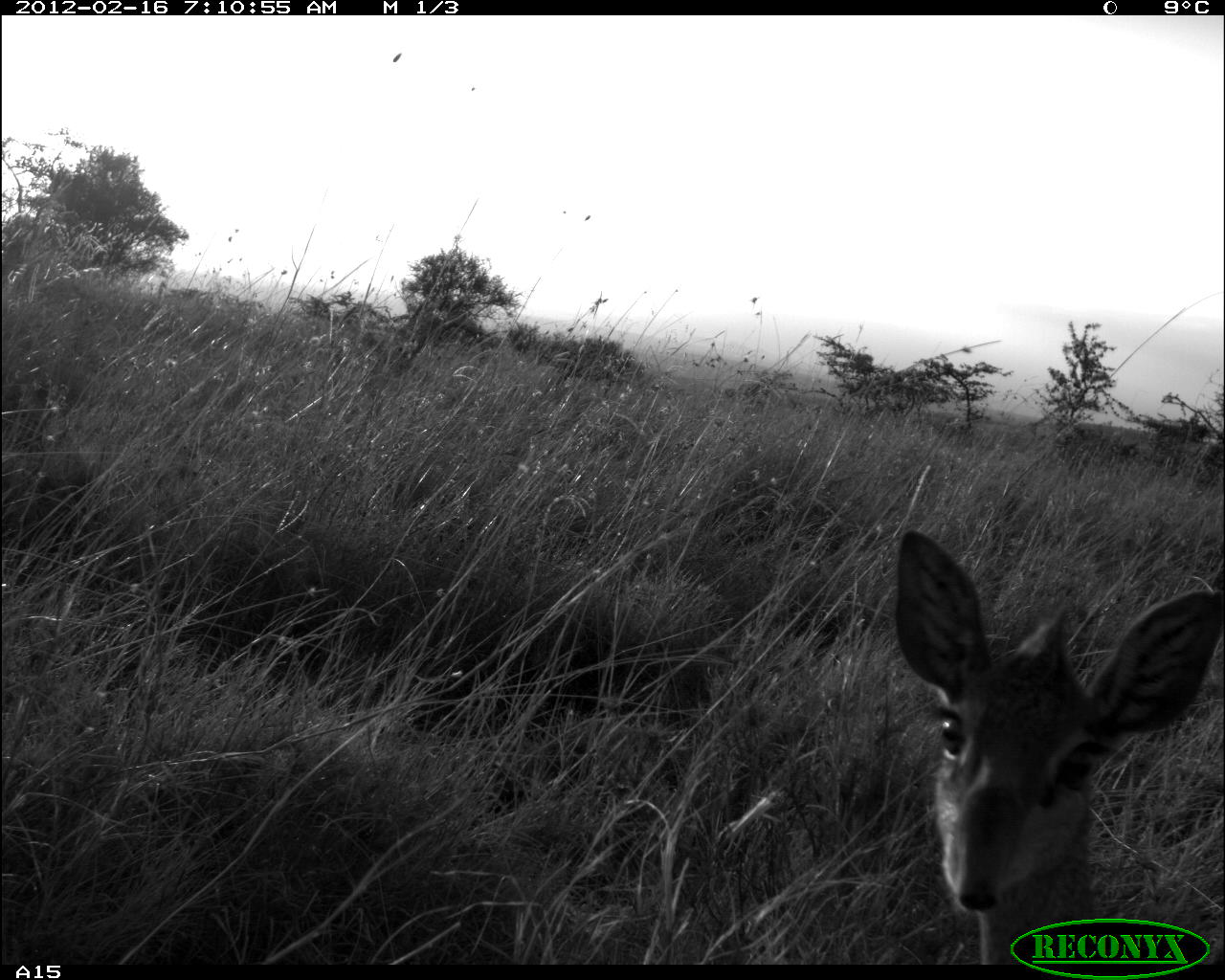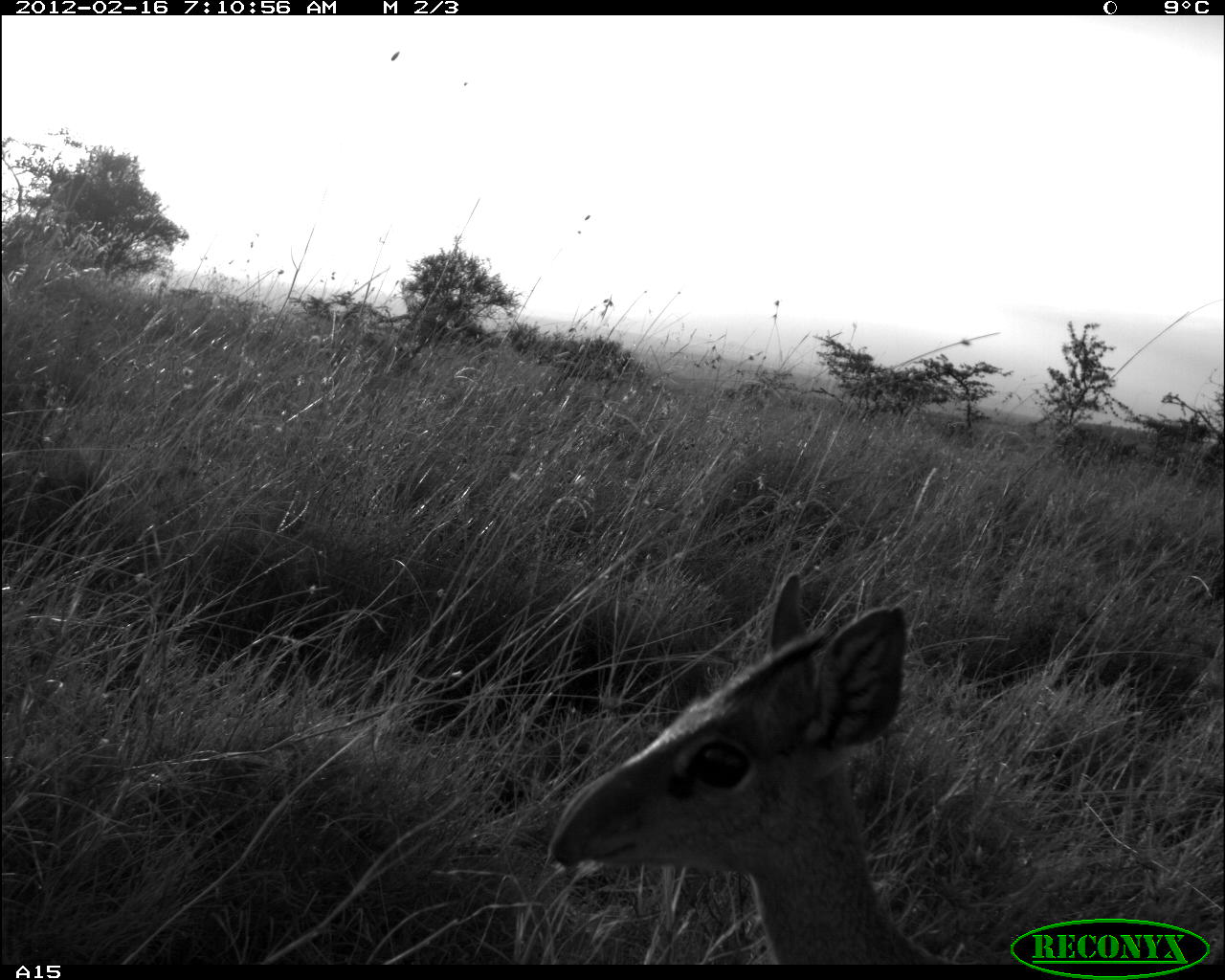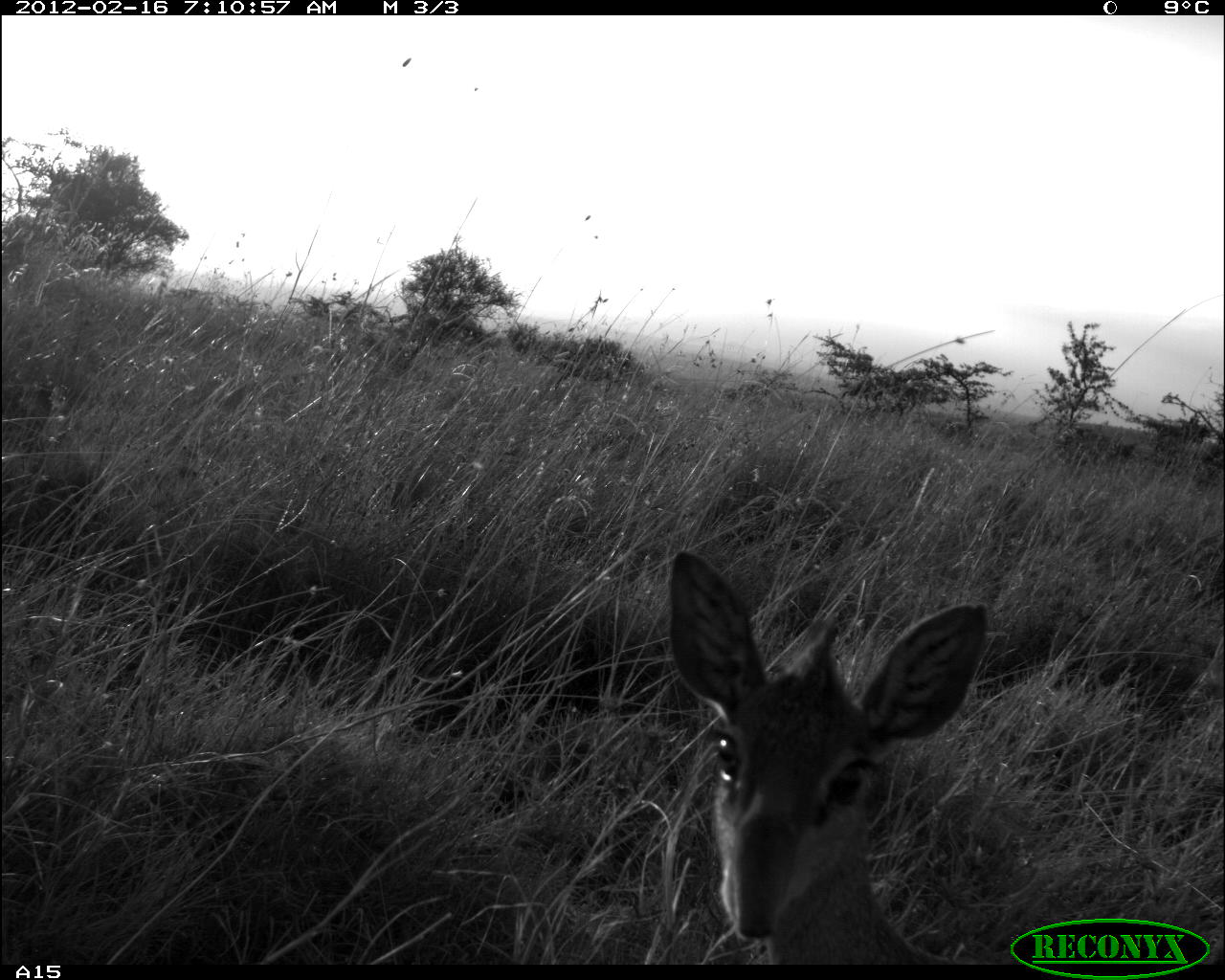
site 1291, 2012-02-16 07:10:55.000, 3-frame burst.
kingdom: Animalia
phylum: Chordata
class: Mammalia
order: Artiodactyla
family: Bovidae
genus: Madoqua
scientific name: Madoqua guentheri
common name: günther's dik-dik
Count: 1.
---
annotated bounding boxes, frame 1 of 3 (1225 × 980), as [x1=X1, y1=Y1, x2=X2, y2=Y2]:
madoqua guentheri: [x1=893, y1=529, x2=1225, y2=964]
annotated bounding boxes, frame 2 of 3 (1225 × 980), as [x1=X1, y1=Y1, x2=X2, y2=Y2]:
madoqua guentheri: [x1=548, y1=570, x2=952, y2=964]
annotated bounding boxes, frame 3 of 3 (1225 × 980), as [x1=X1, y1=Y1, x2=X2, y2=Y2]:
madoqua guentheri: [x1=665, y1=548, x2=992, y2=965]